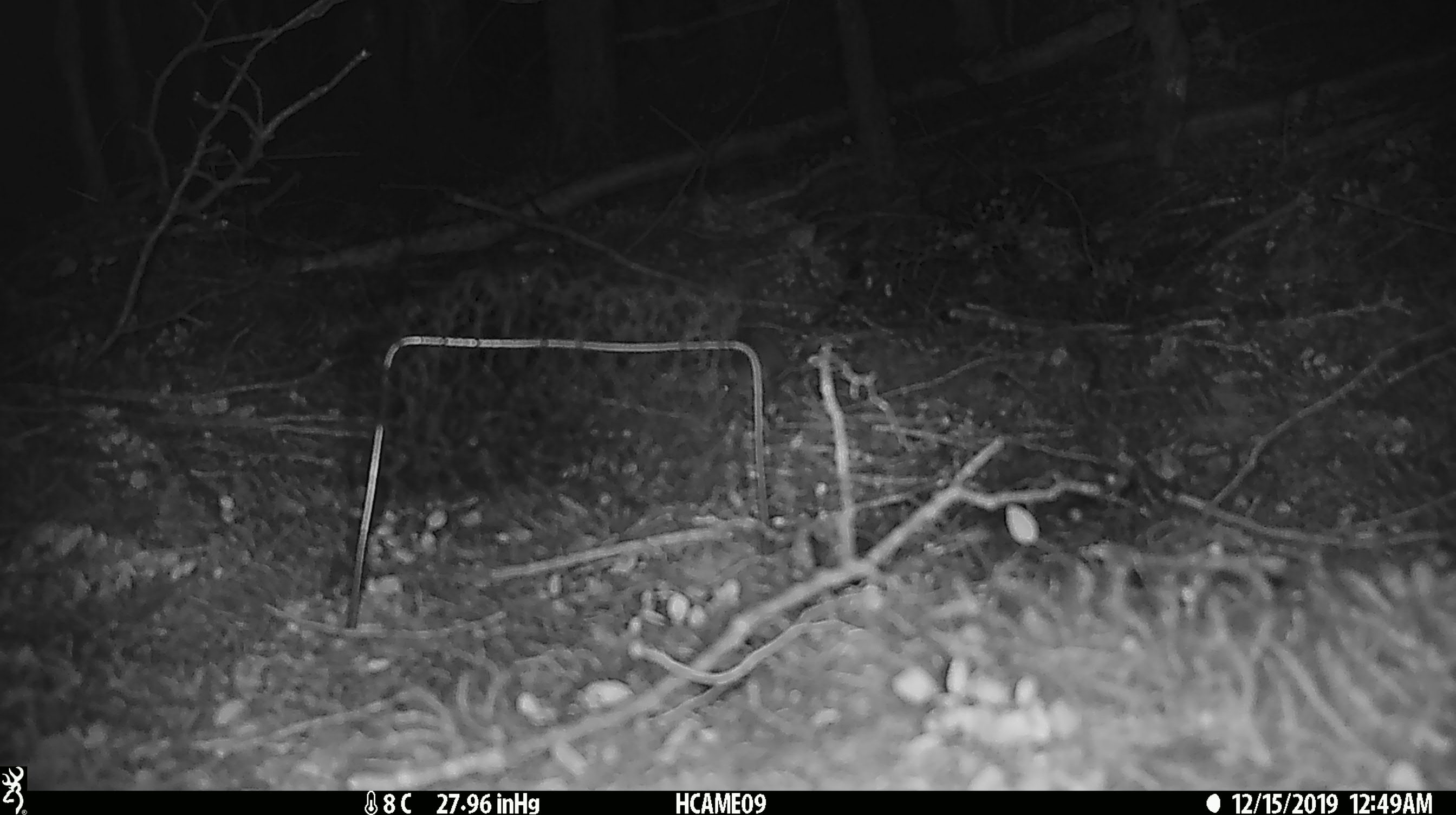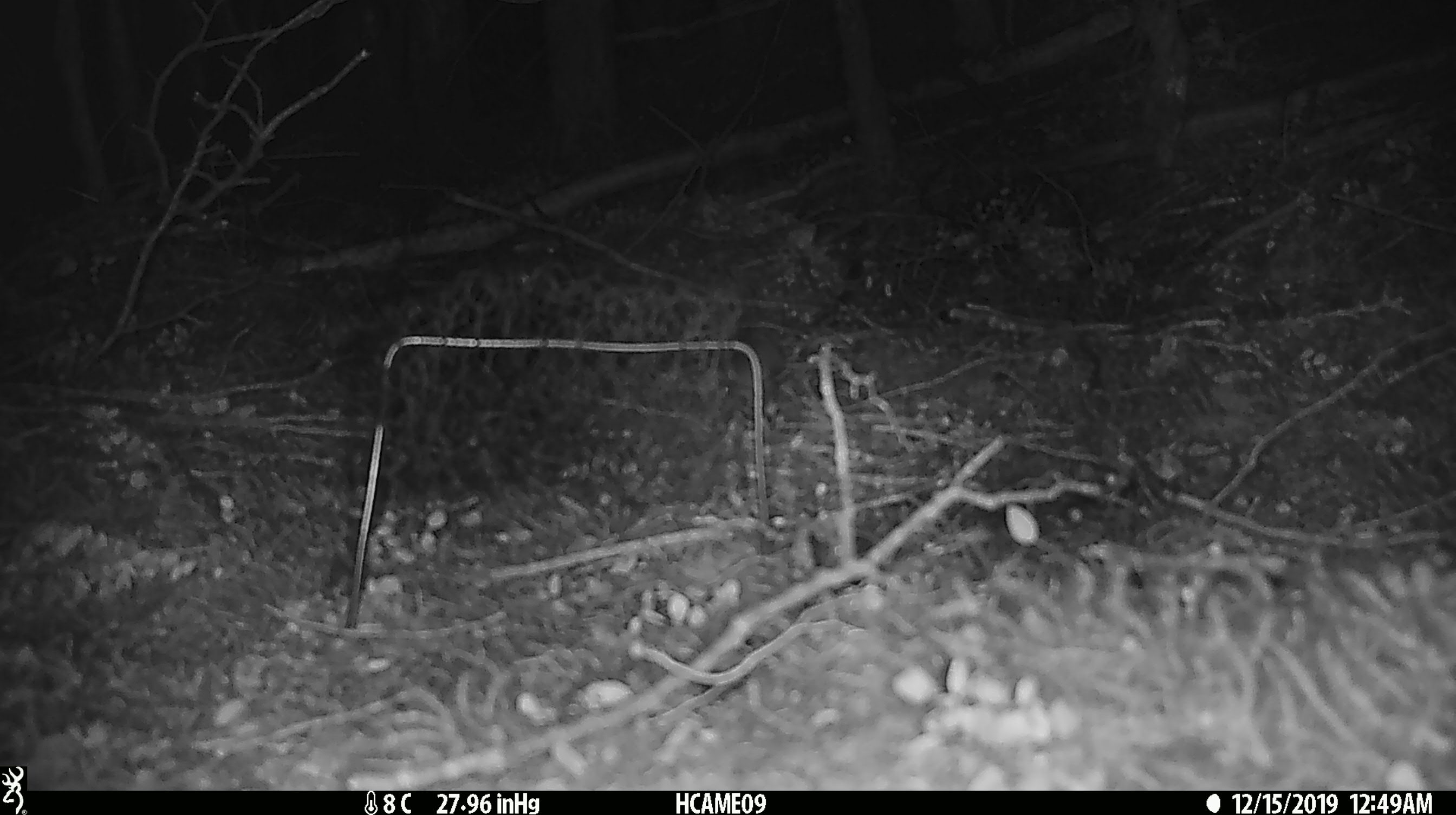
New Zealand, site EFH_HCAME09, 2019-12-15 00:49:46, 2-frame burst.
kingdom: Animalia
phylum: Chordata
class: Mammalia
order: Rodentia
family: Muridae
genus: Mus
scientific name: Mus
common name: mouse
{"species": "mouse (Mus)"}